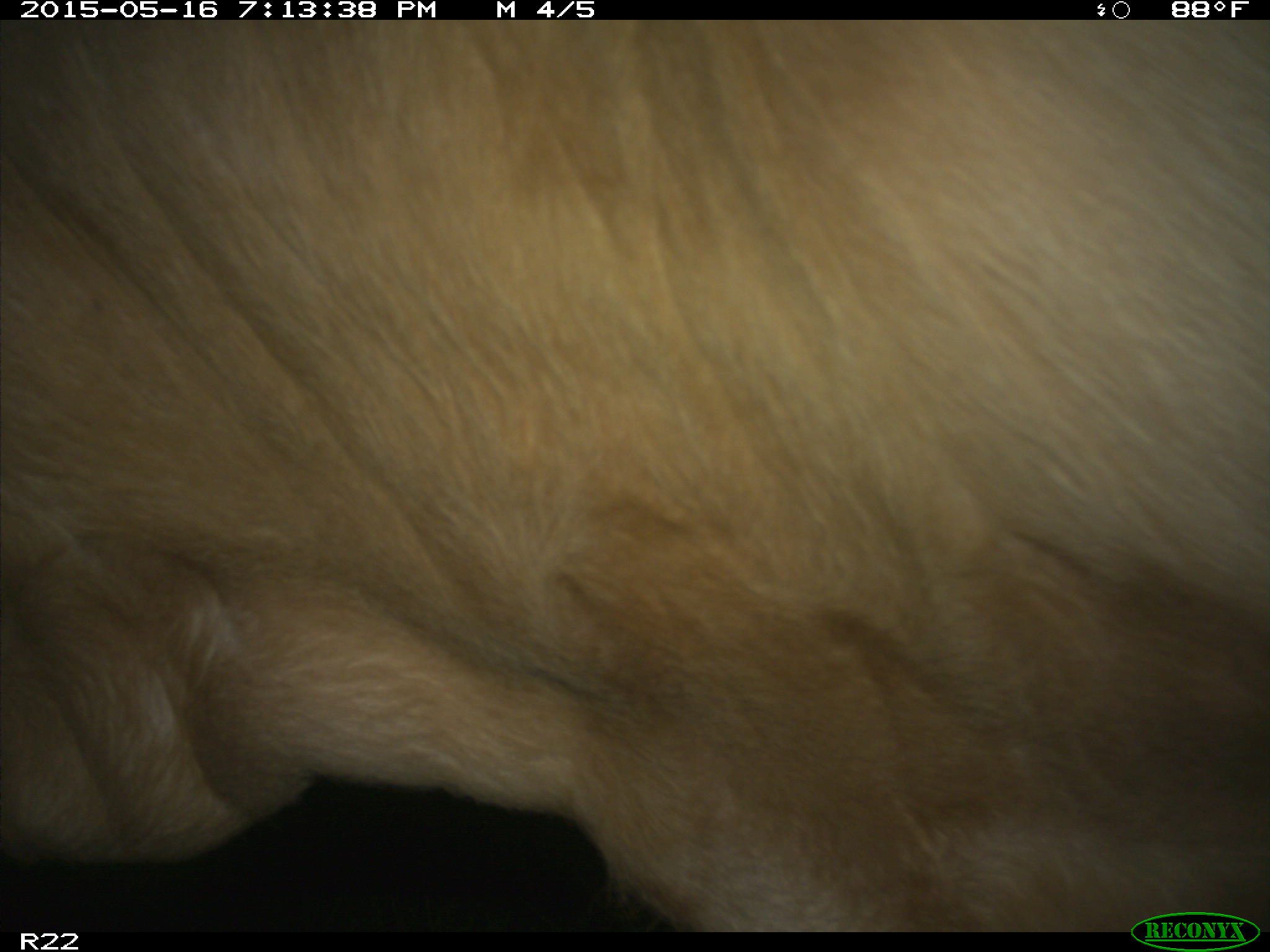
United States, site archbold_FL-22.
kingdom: Animalia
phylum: Chordata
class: Mammalia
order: Artiodactyla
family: Bovidae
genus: Bos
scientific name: Bos taurus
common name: domestic cow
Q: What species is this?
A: Bos taurus (domestic cow).